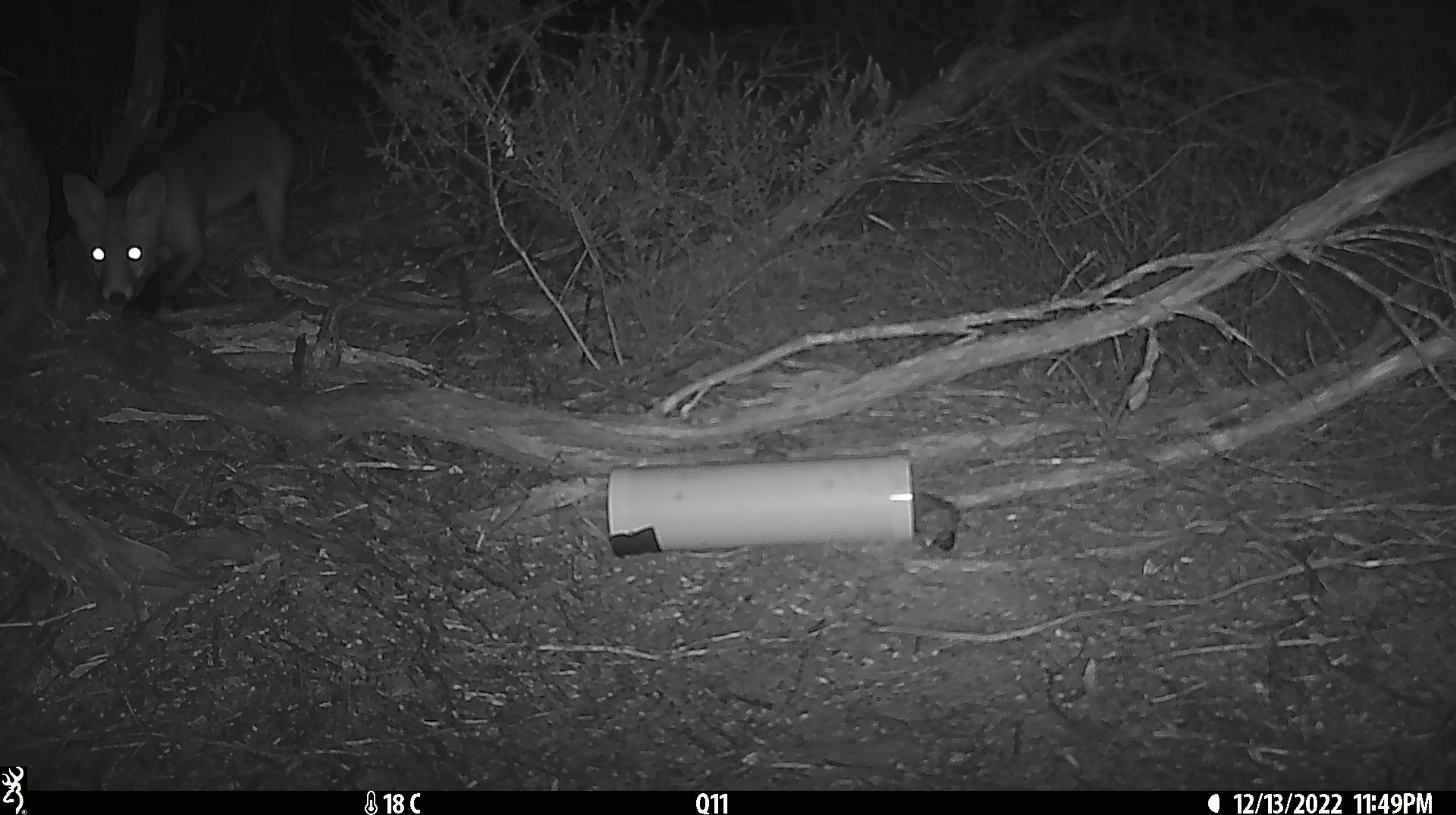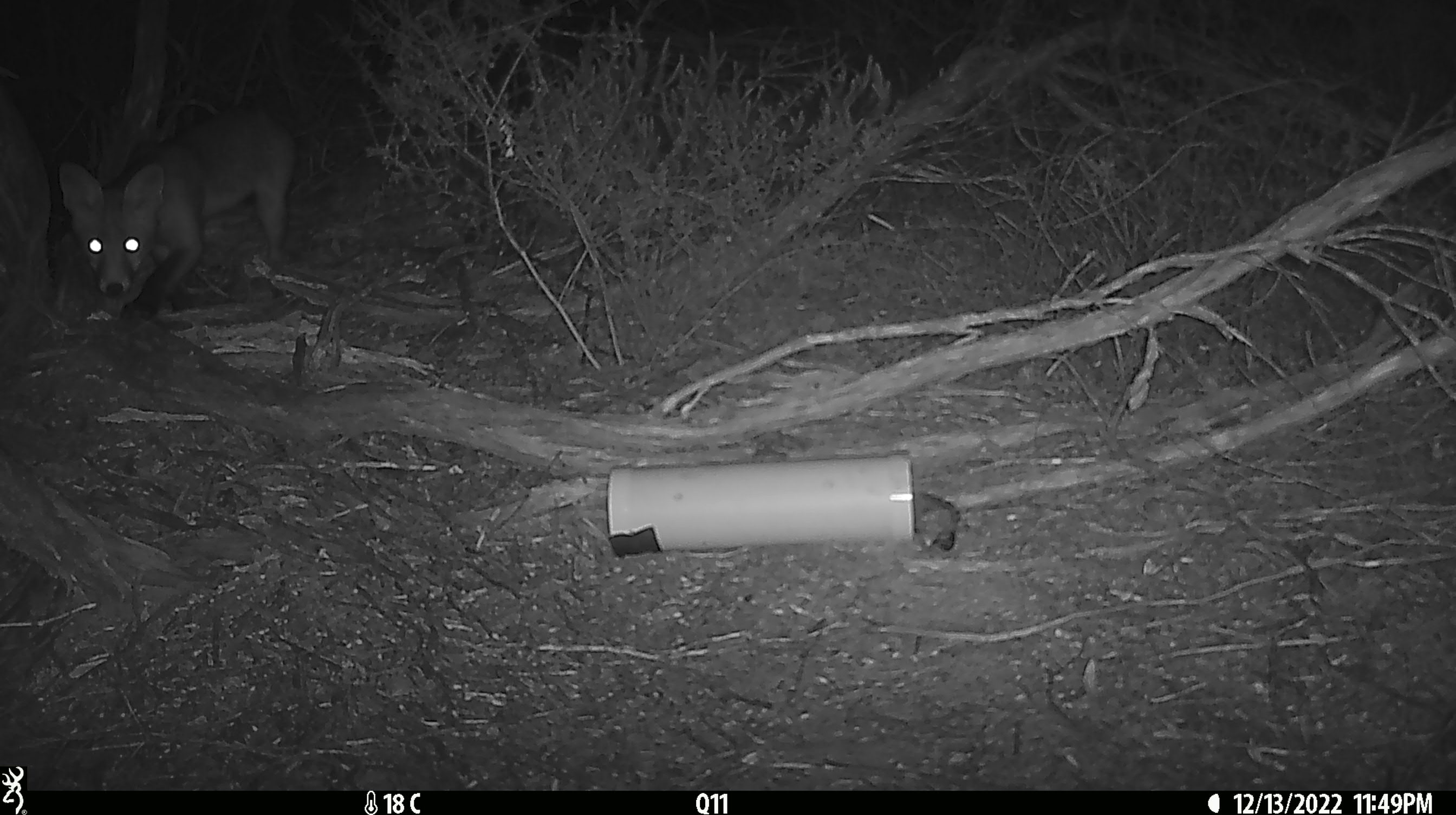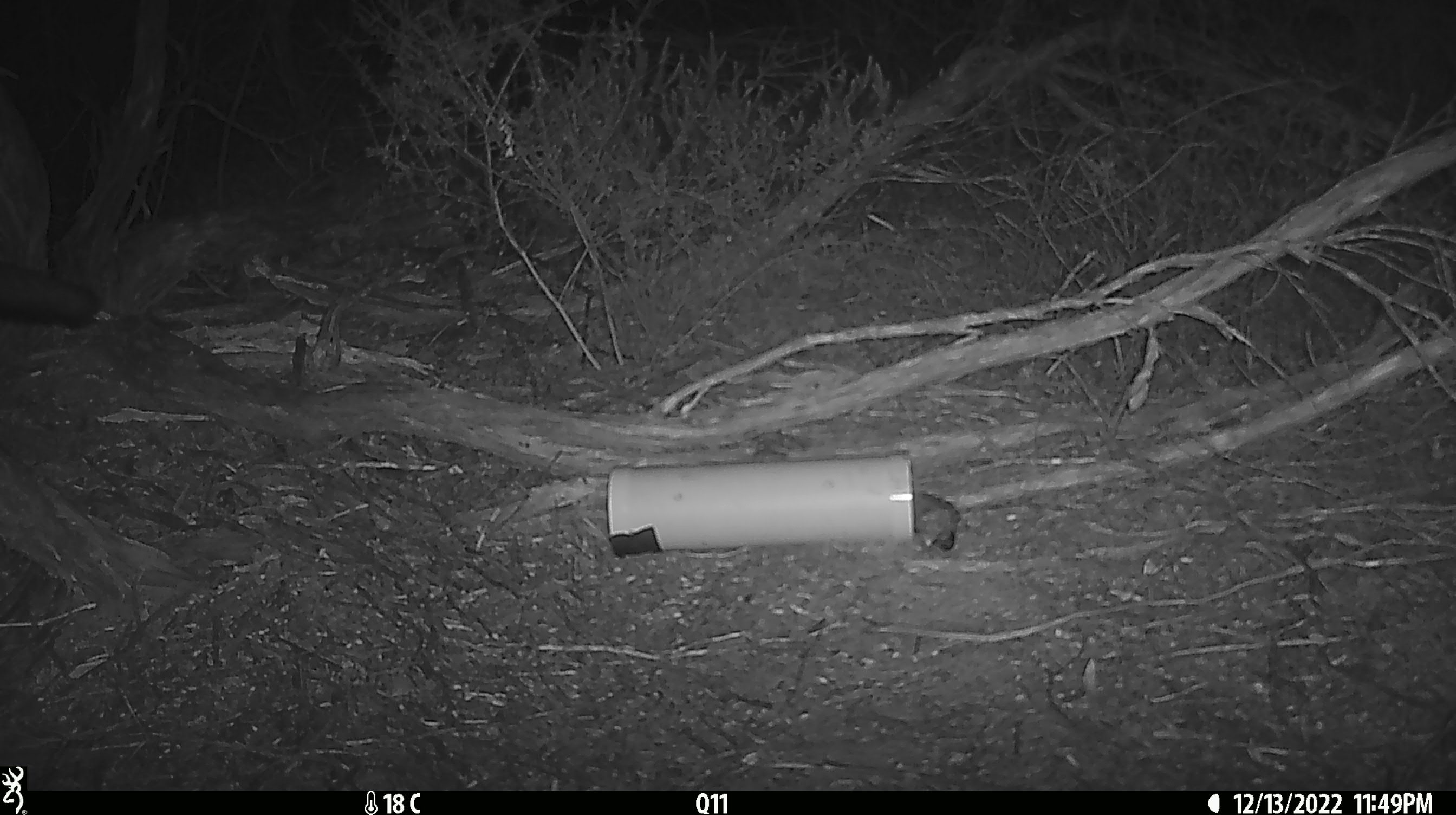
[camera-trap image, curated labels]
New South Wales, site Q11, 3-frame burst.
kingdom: Animalia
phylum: Chordata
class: Mammalia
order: Carnivora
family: Canidae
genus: Vulpes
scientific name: Vulpes vulpes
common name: red fox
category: fox